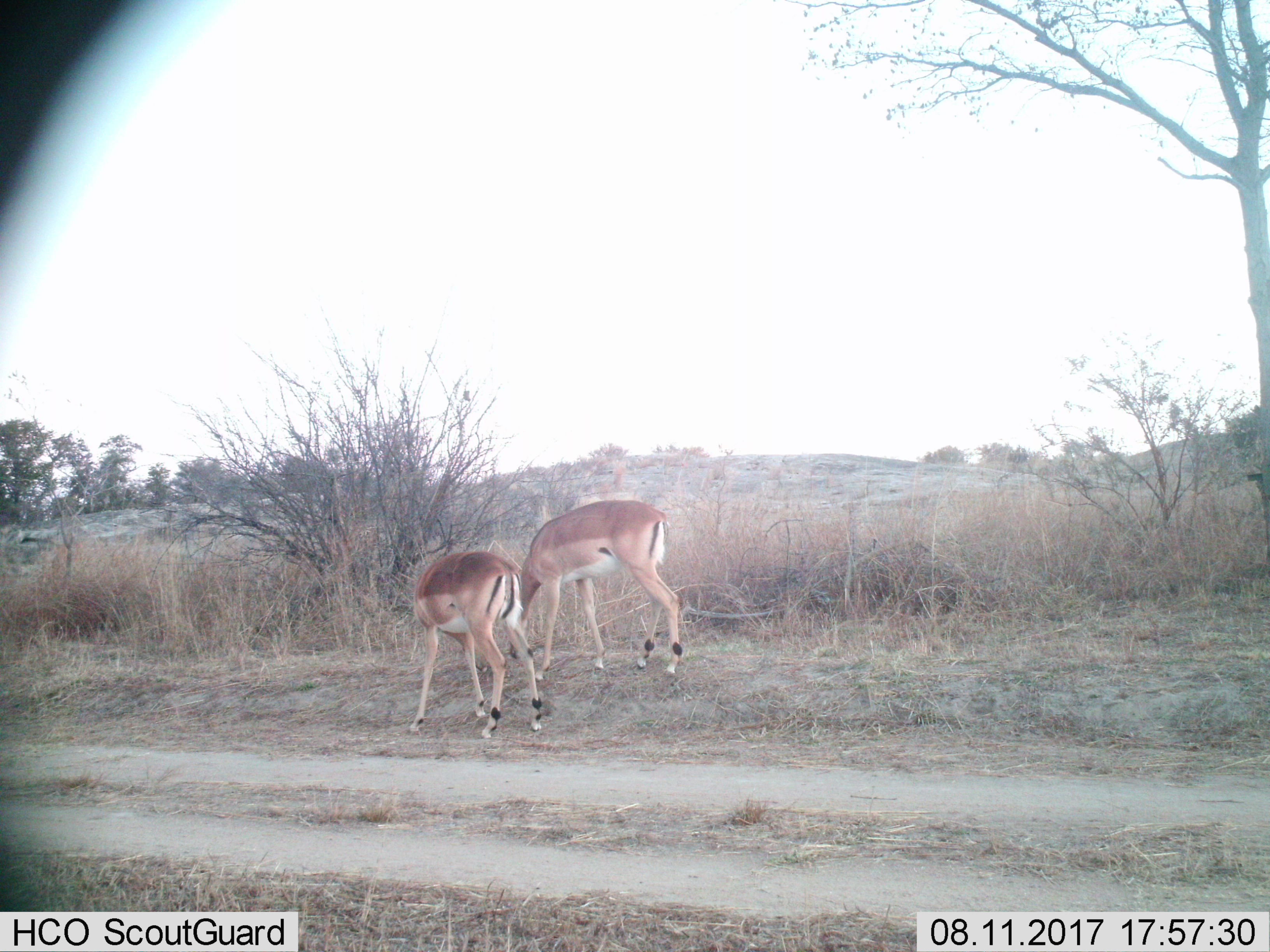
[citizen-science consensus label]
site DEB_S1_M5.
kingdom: Animalia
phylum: Chordata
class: Mammalia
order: Artiodactyla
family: Bovidae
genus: Aepyceros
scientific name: Aepyceros melampus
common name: impala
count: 2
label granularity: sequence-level